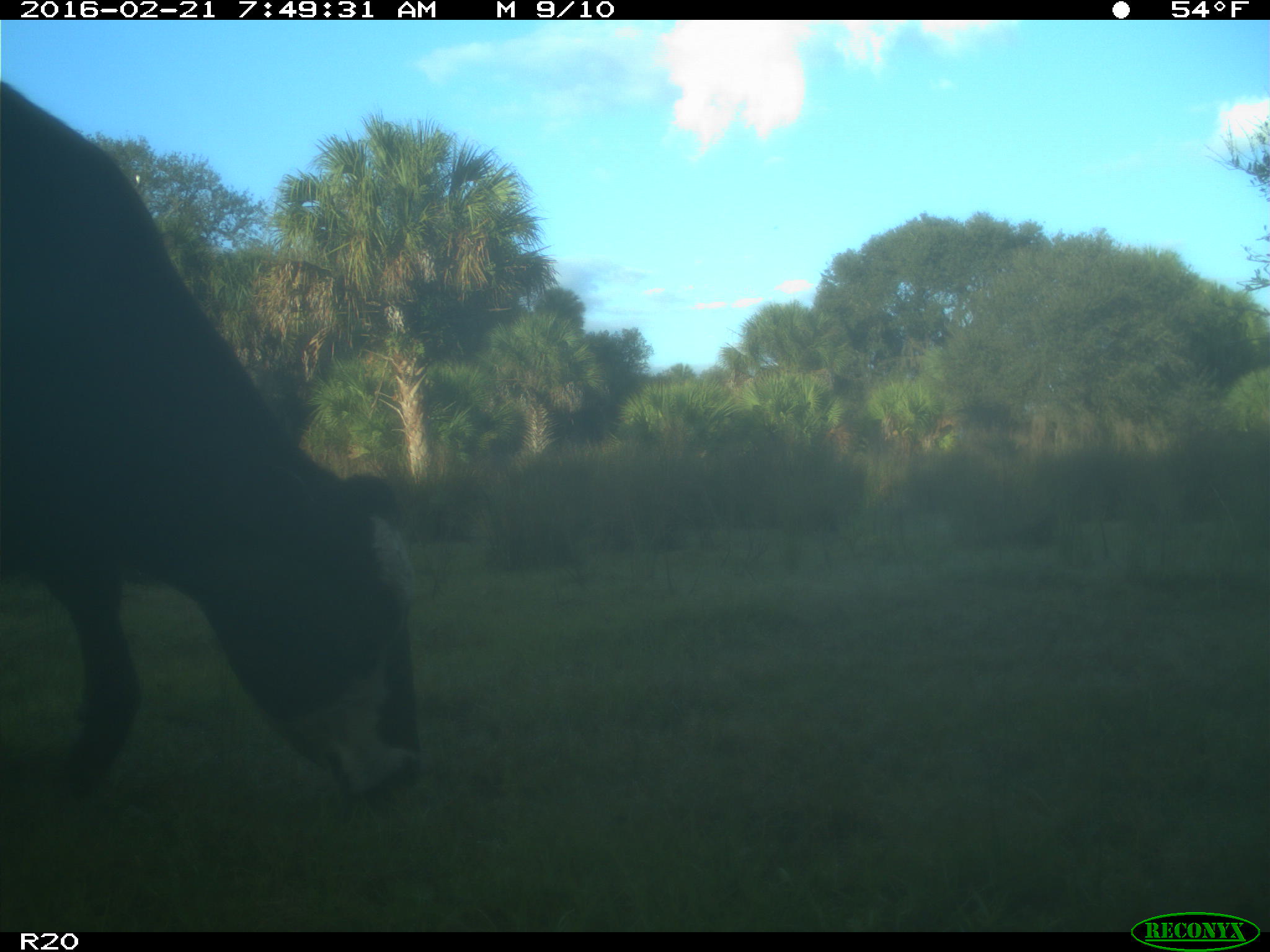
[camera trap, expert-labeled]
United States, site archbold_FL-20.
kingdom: Animalia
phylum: Chordata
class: Mammalia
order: Artiodactyla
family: Bovidae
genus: Bos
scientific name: Bos taurus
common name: domestic cow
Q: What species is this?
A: Bos taurus (domestic cow).